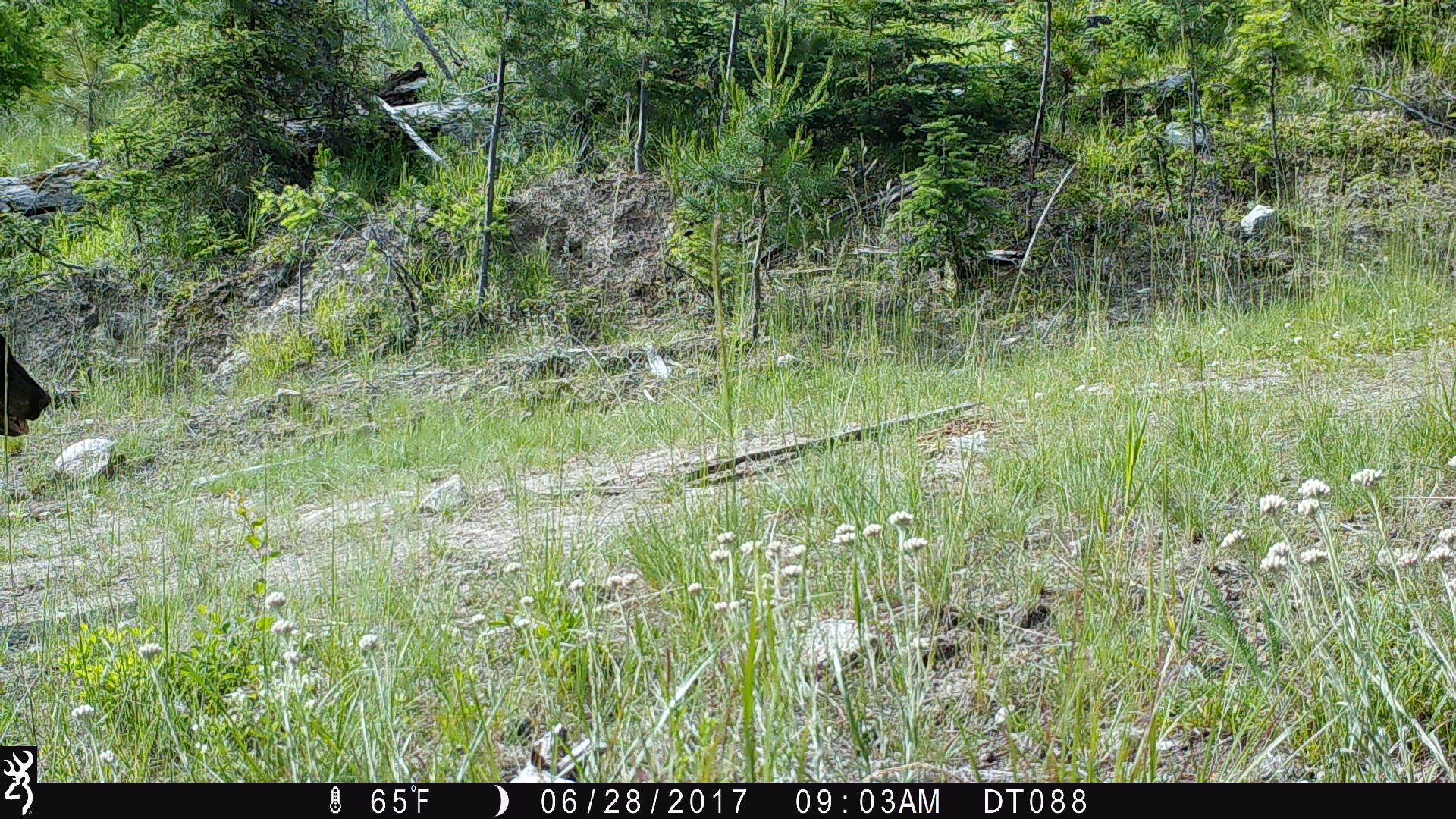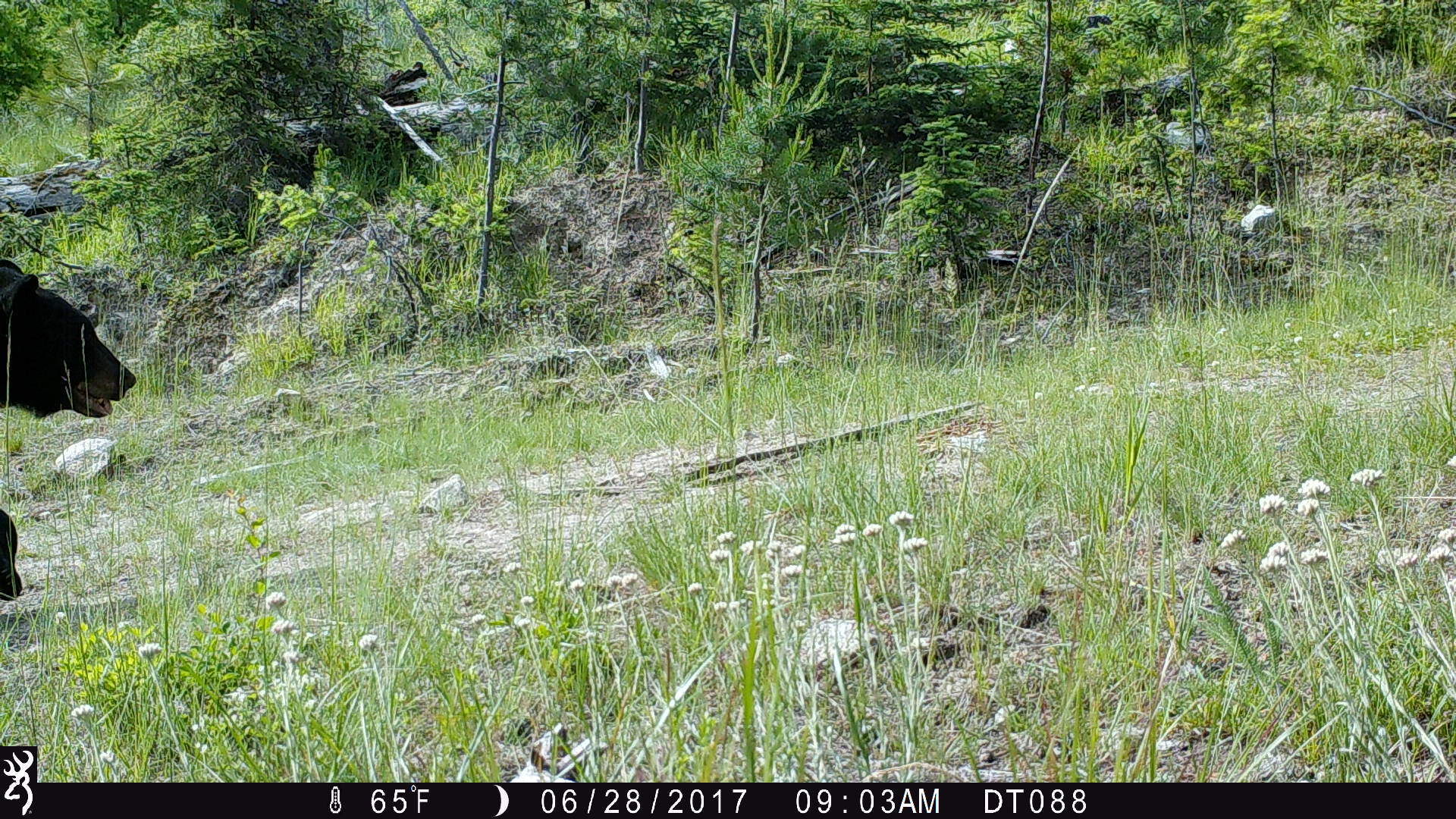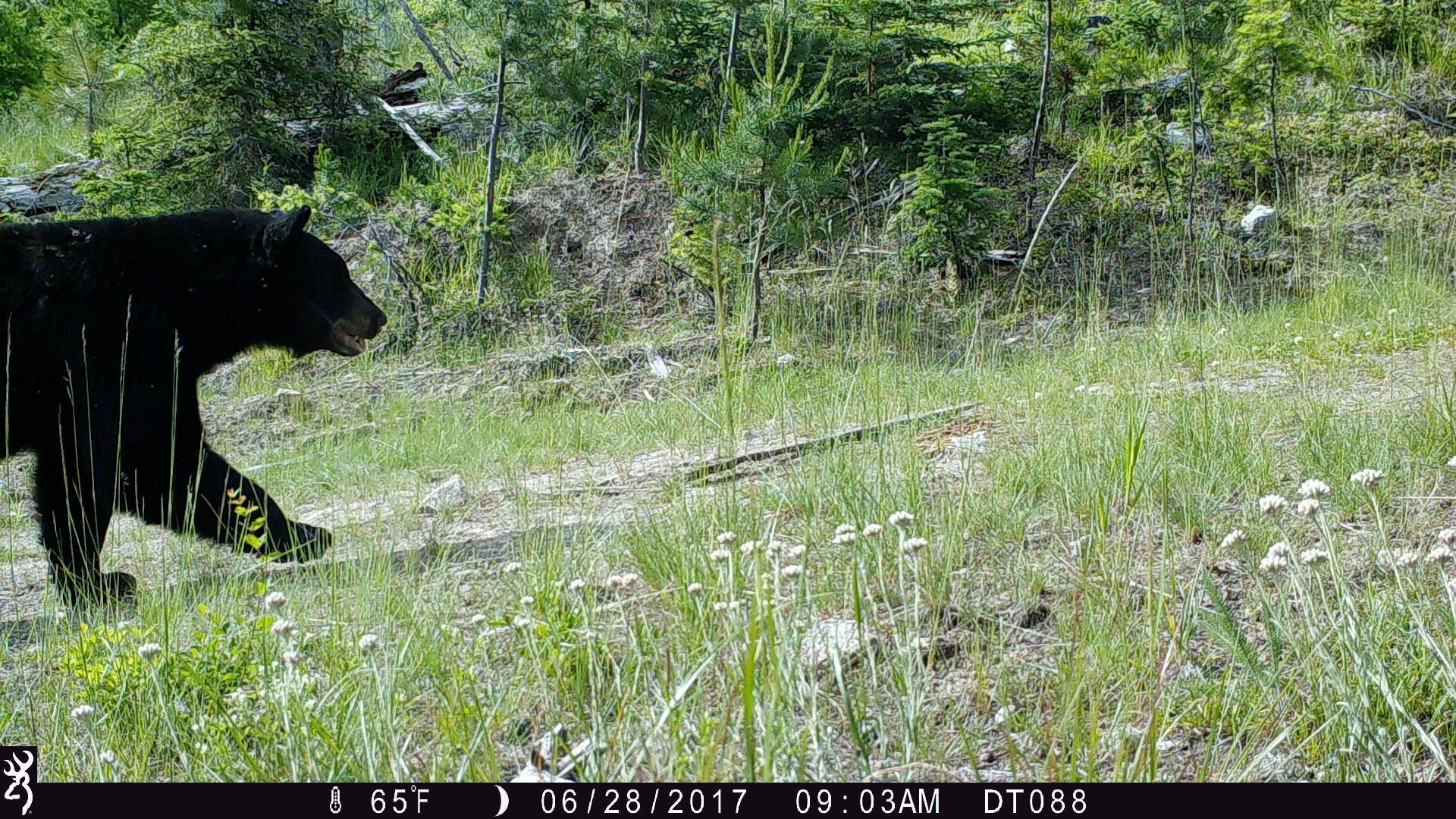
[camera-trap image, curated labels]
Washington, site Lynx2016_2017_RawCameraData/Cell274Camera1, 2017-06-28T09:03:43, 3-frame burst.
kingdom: Animalia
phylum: Chordata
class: Mammalia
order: Carnivora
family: Ursidae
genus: Ursus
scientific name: Ursus americanus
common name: american black bear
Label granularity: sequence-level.